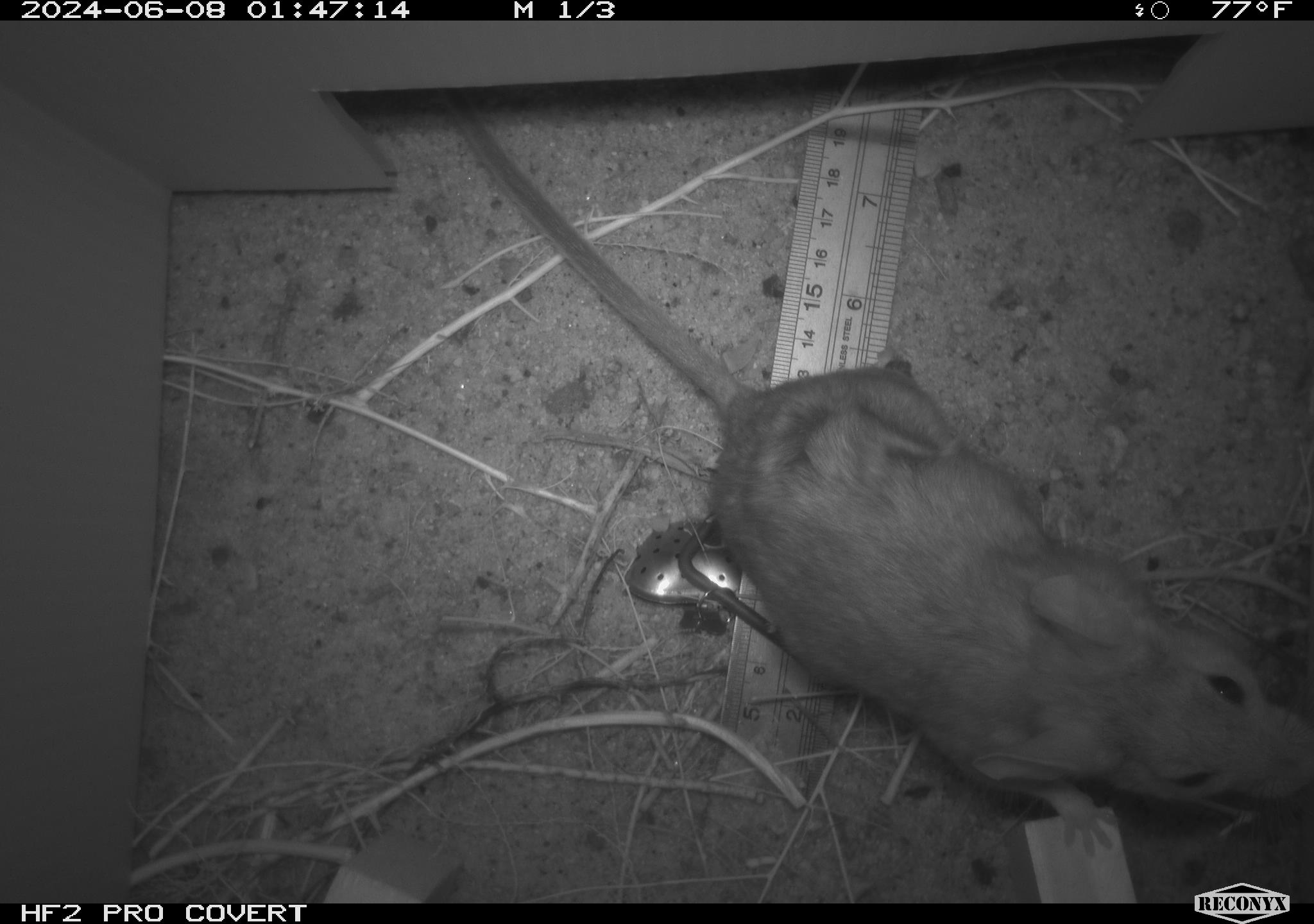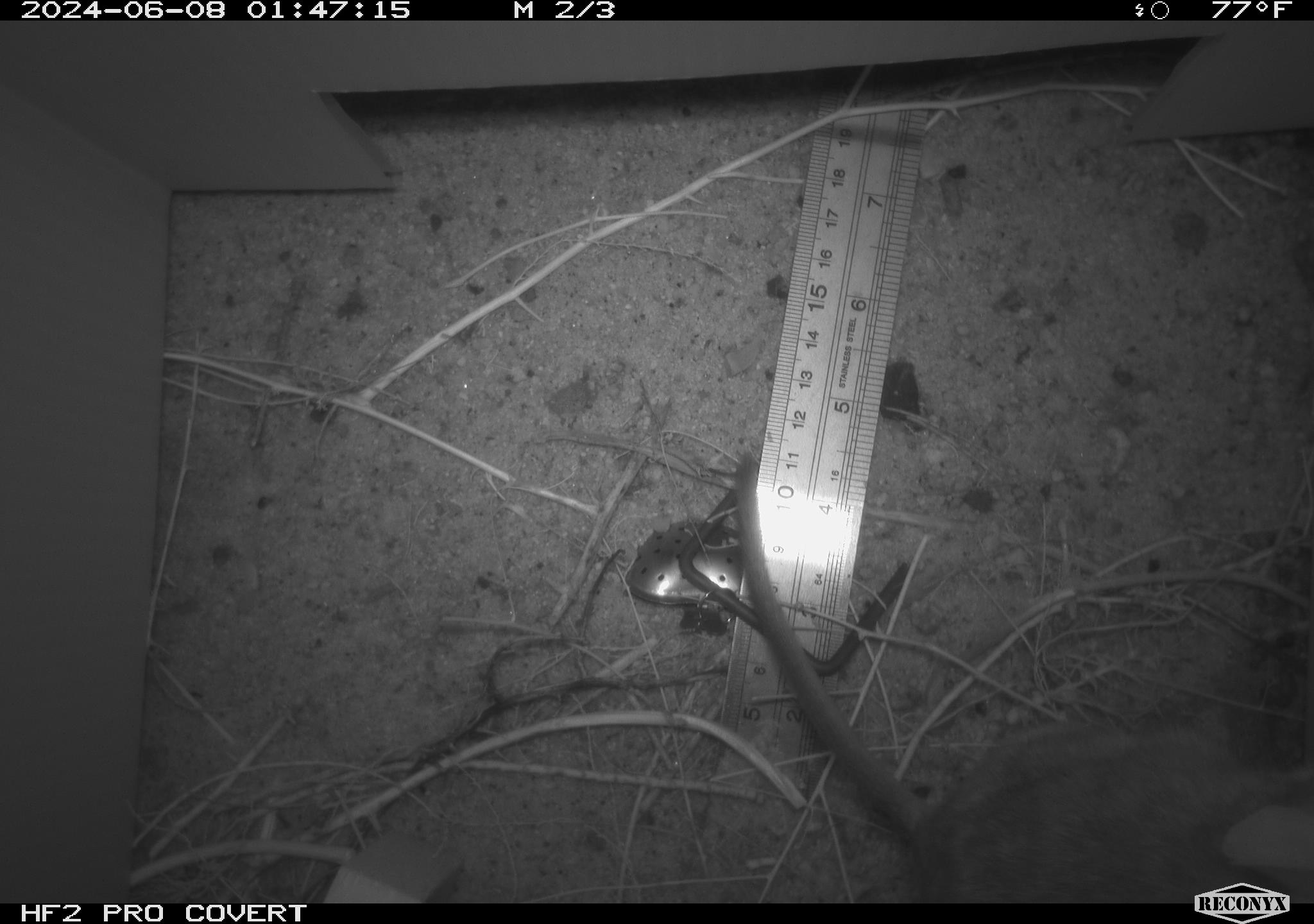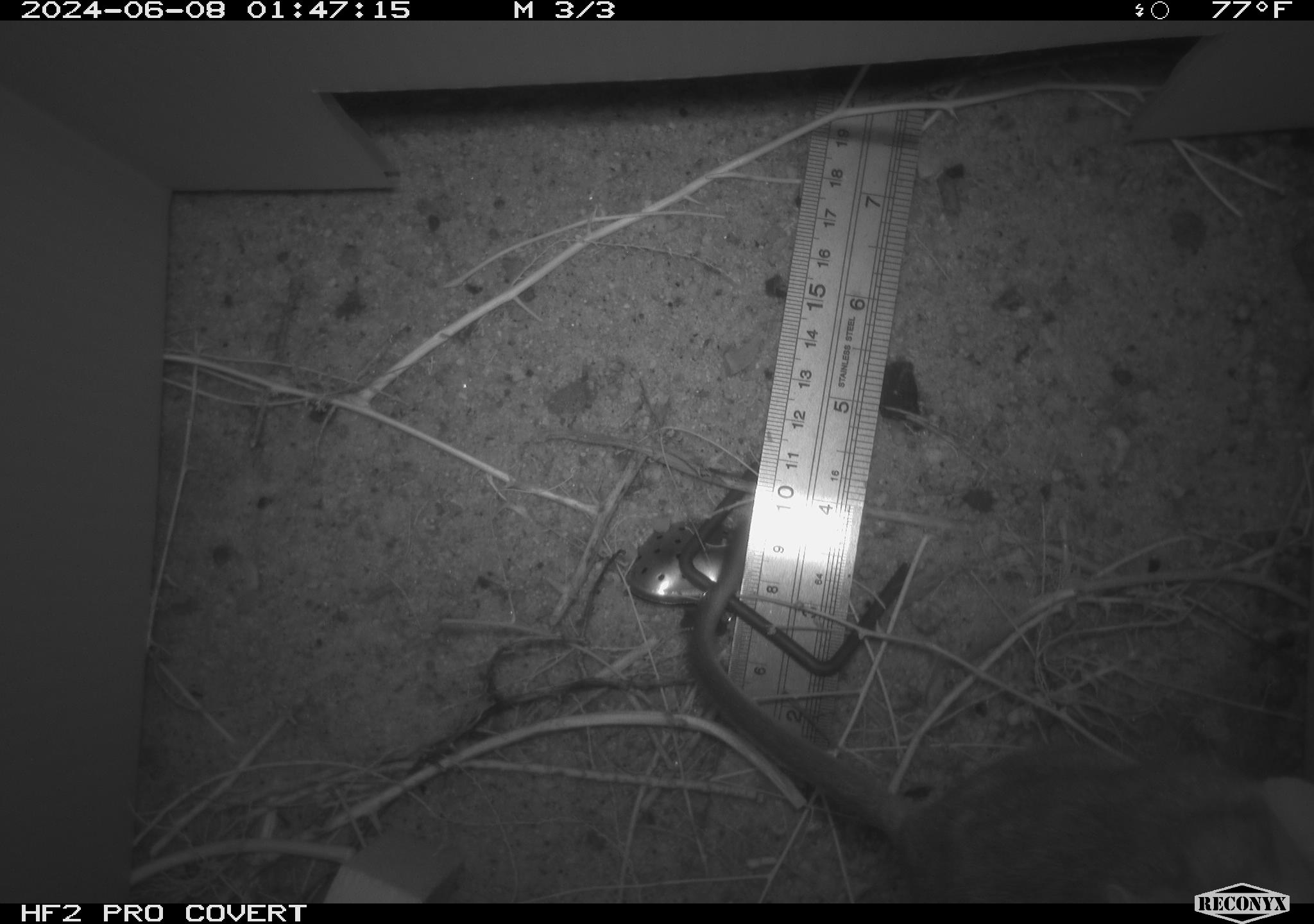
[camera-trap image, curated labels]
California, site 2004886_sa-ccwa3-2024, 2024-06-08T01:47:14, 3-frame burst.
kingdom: Animalia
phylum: Chordata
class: Mammalia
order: Rodentia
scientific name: Rodentia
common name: woodrat or rat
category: woodrat or rat species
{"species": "woodrat or rat species (woodrat or rat) (Rodentia)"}